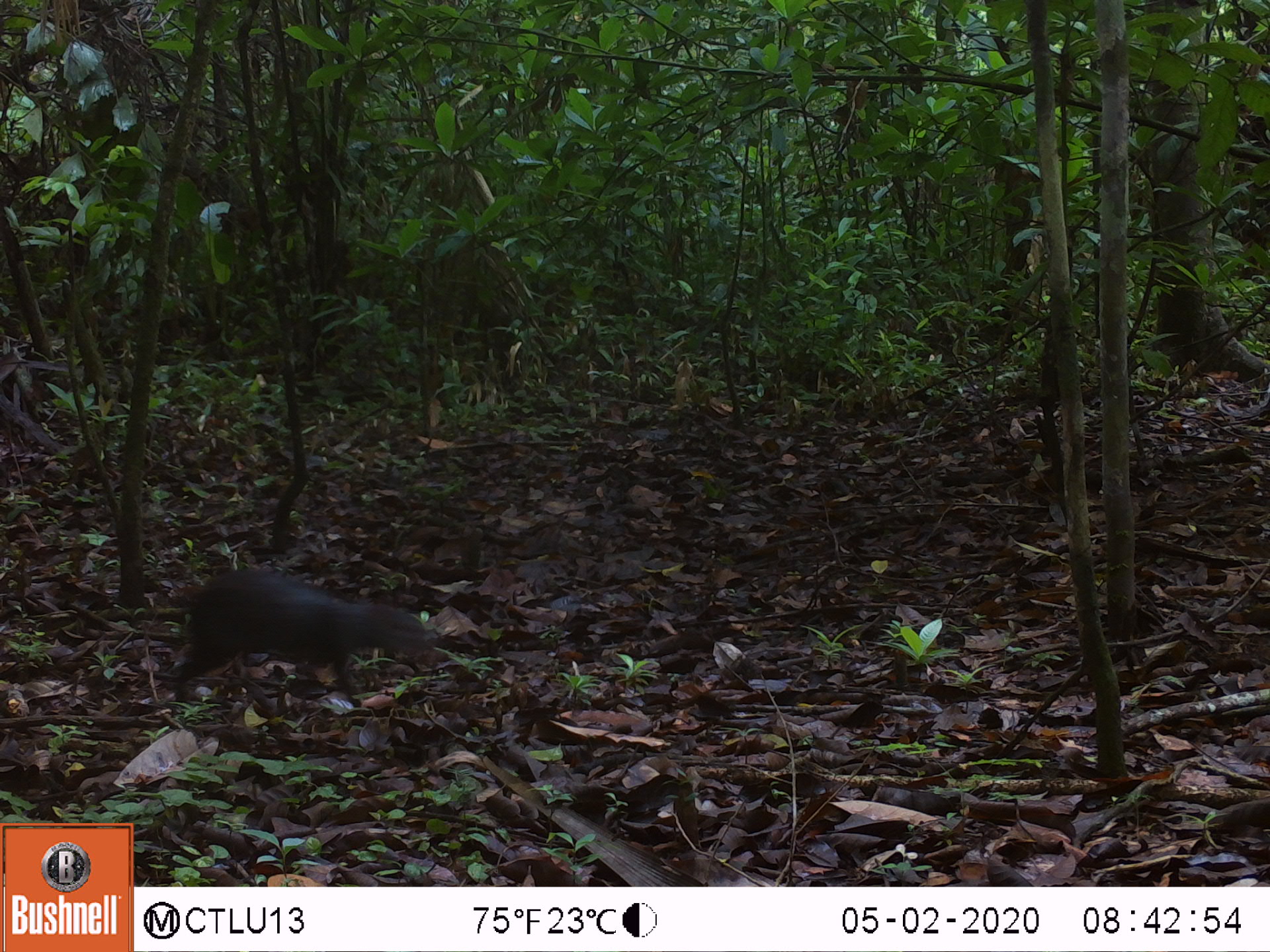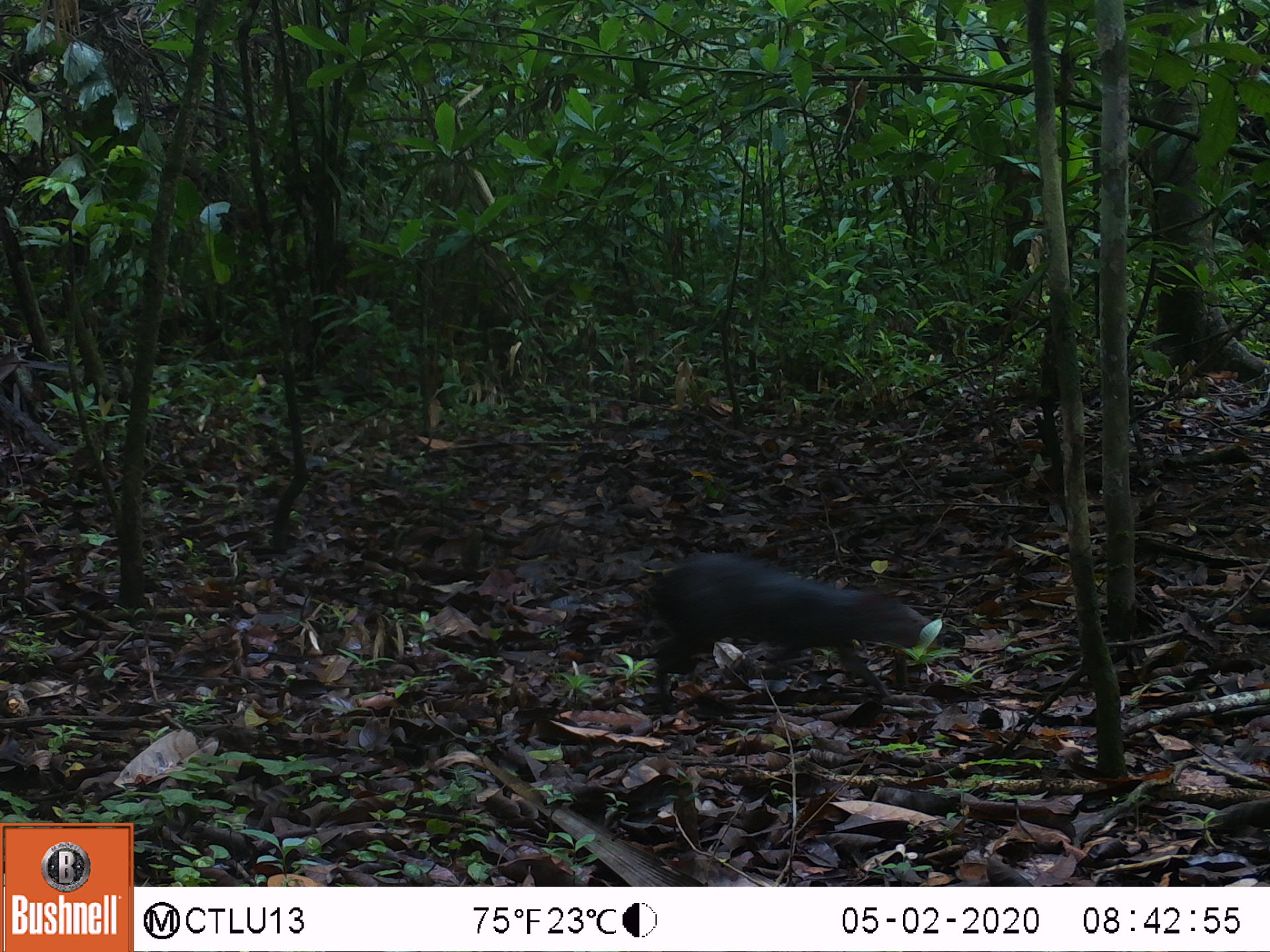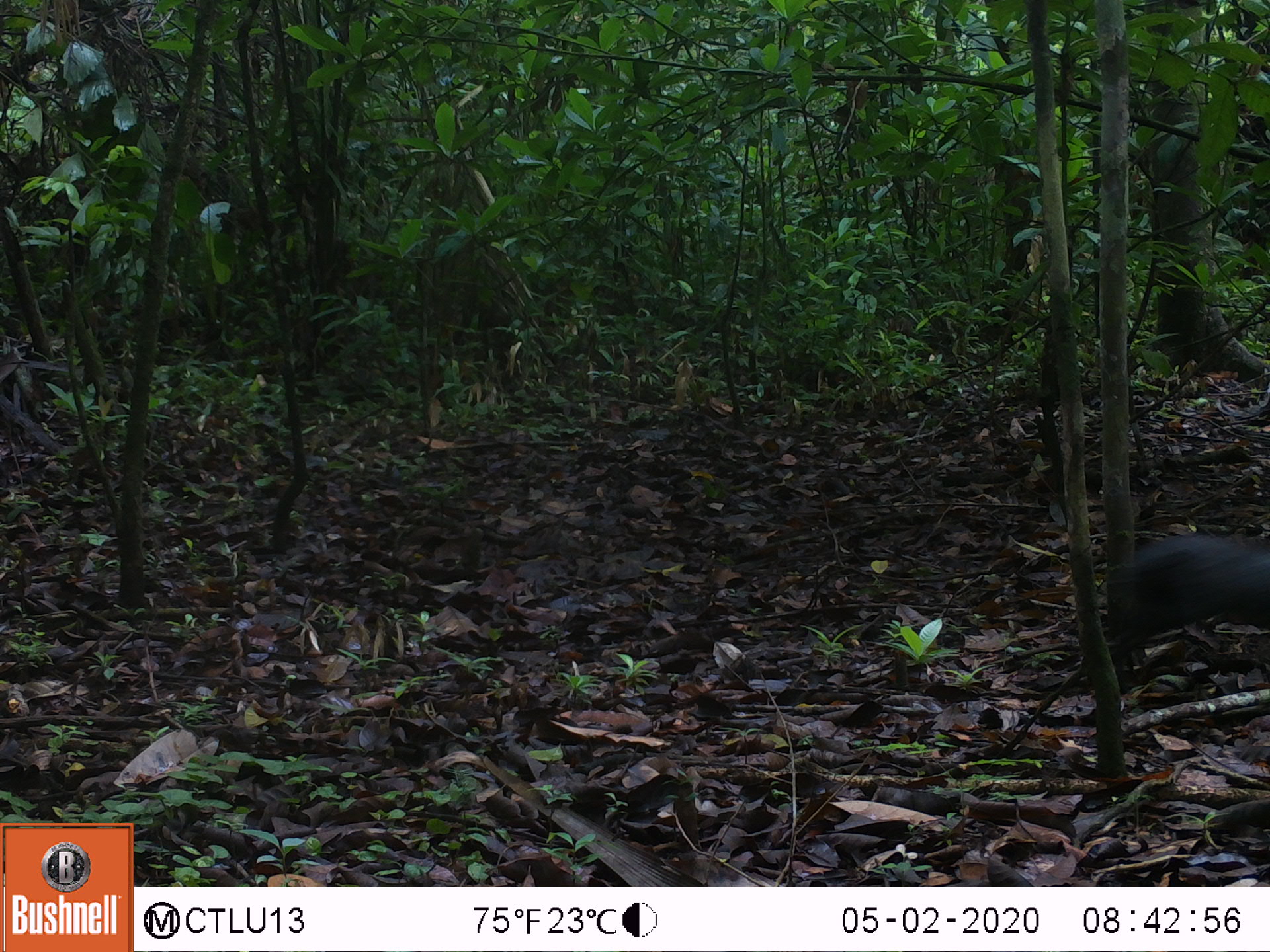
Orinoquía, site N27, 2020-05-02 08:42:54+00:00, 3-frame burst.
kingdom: Animalia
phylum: Chordata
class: Mammalia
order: Rodentia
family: Dasyproctidae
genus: Dasyprocta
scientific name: Dasyprocta fuliginosa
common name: black agouti